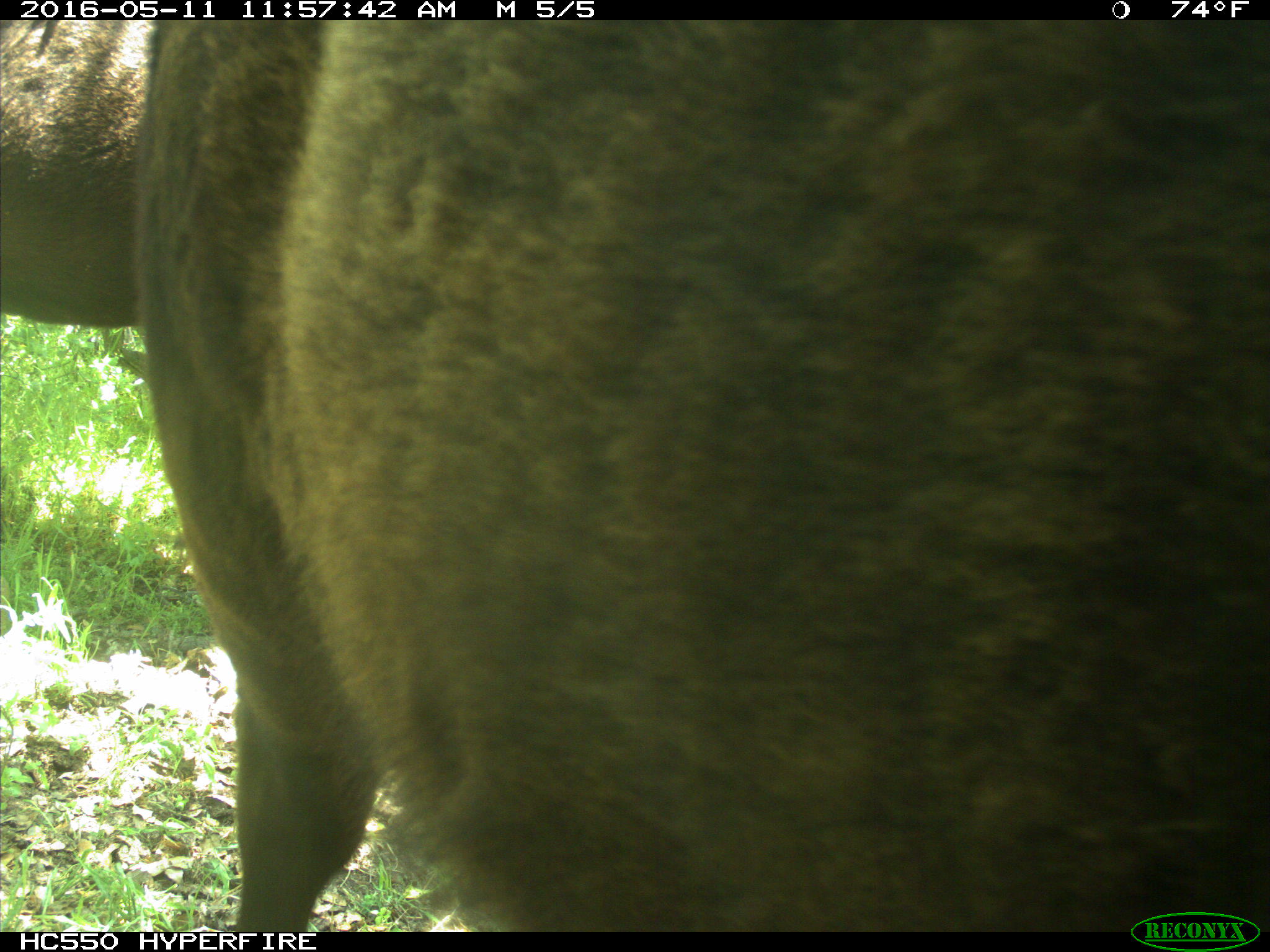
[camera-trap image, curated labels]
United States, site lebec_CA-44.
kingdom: Animalia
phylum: Chordata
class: Mammalia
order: Artiodactyla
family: Bovidae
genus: Bos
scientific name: Bos taurus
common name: domestic cow